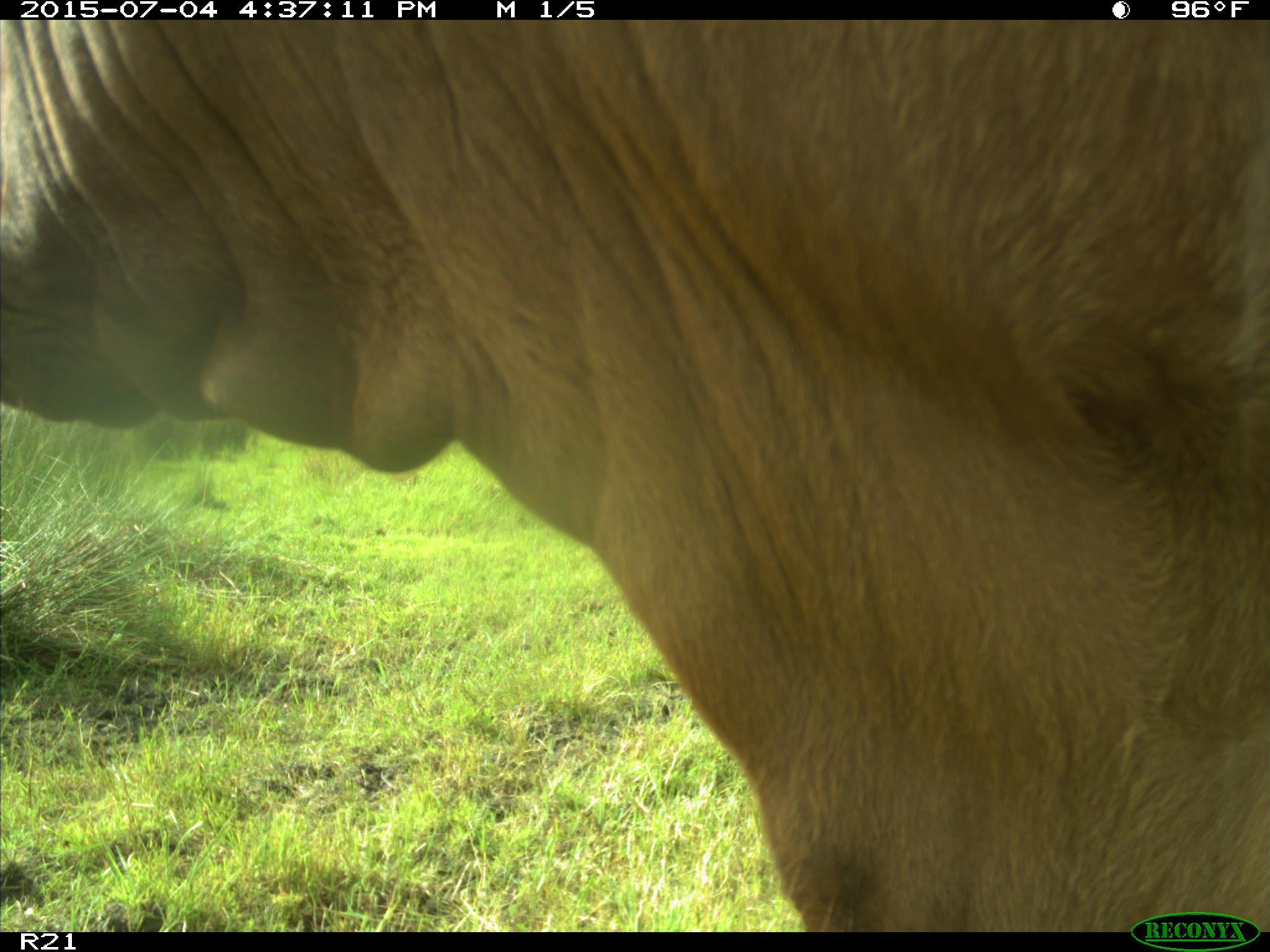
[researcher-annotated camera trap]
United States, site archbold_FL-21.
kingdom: Animalia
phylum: Chordata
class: Mammalia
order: Artiodactyla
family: Bovidae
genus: Bos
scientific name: Bos taurus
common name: domestic cow